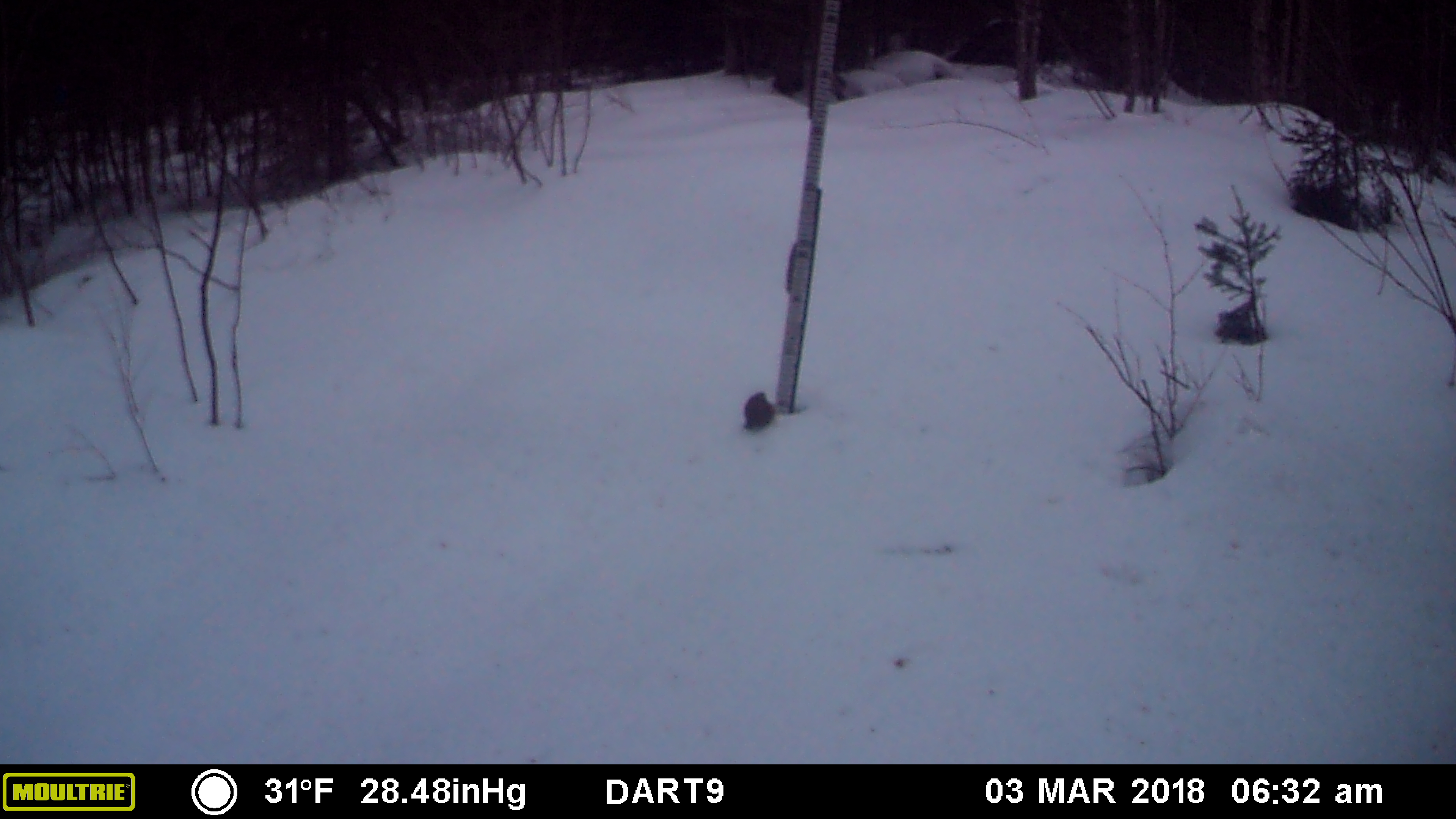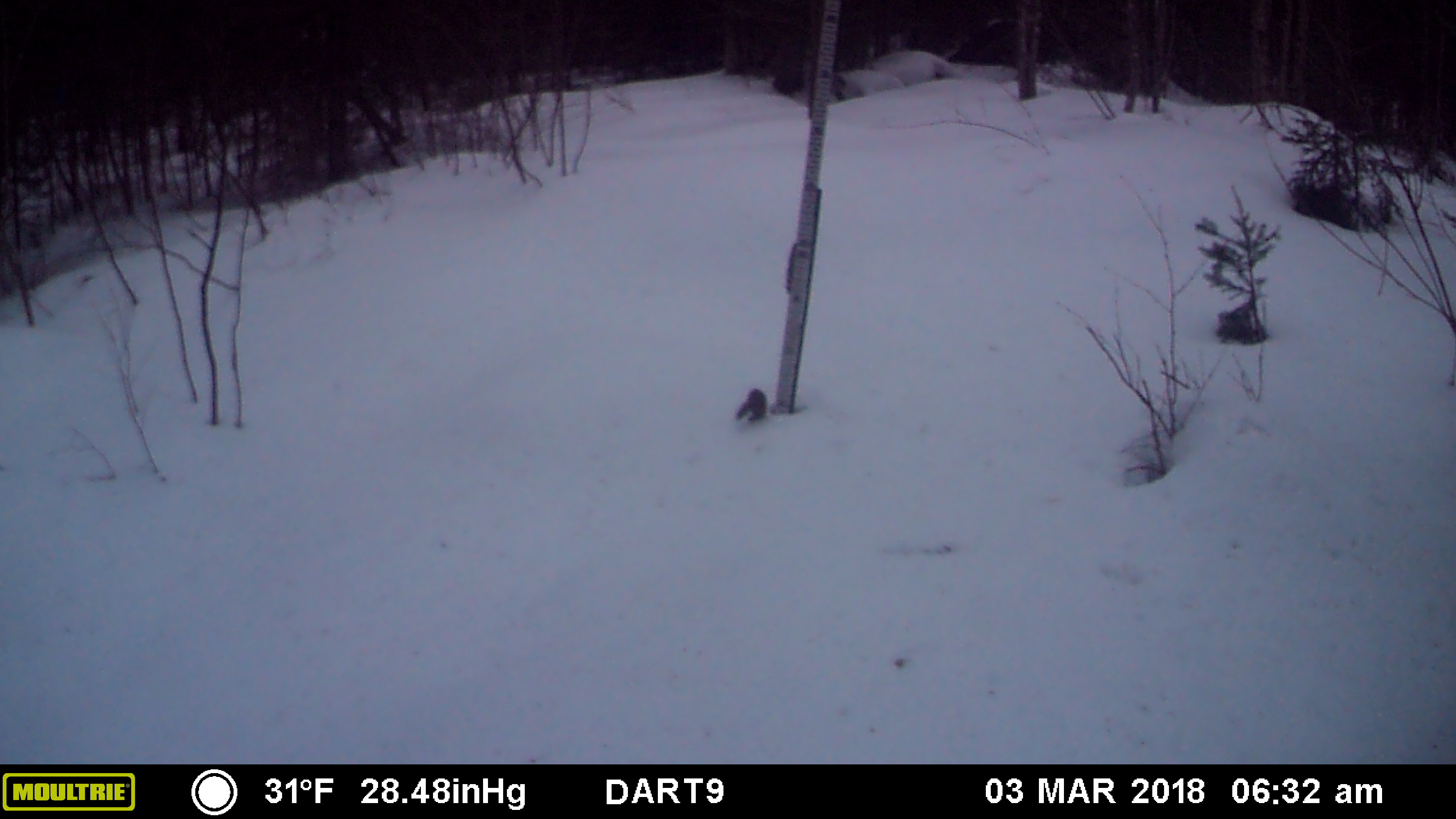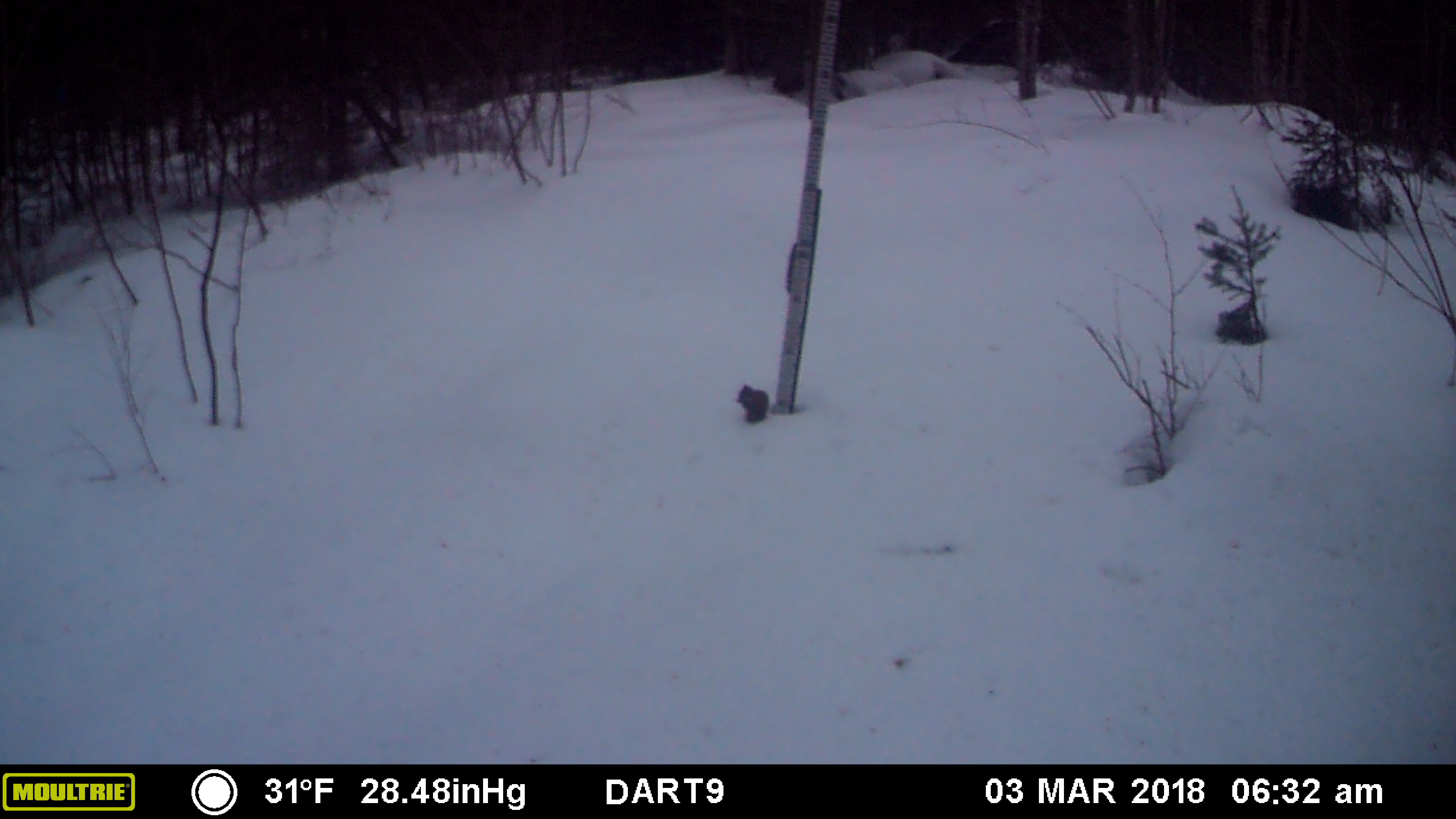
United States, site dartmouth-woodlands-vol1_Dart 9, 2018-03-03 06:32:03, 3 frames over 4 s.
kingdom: Animalia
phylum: Chordata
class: Mammalia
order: Rodentia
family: Sciuridae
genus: Tamiasciurus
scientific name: Tamiasciurus hudsonicus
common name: red squirrel